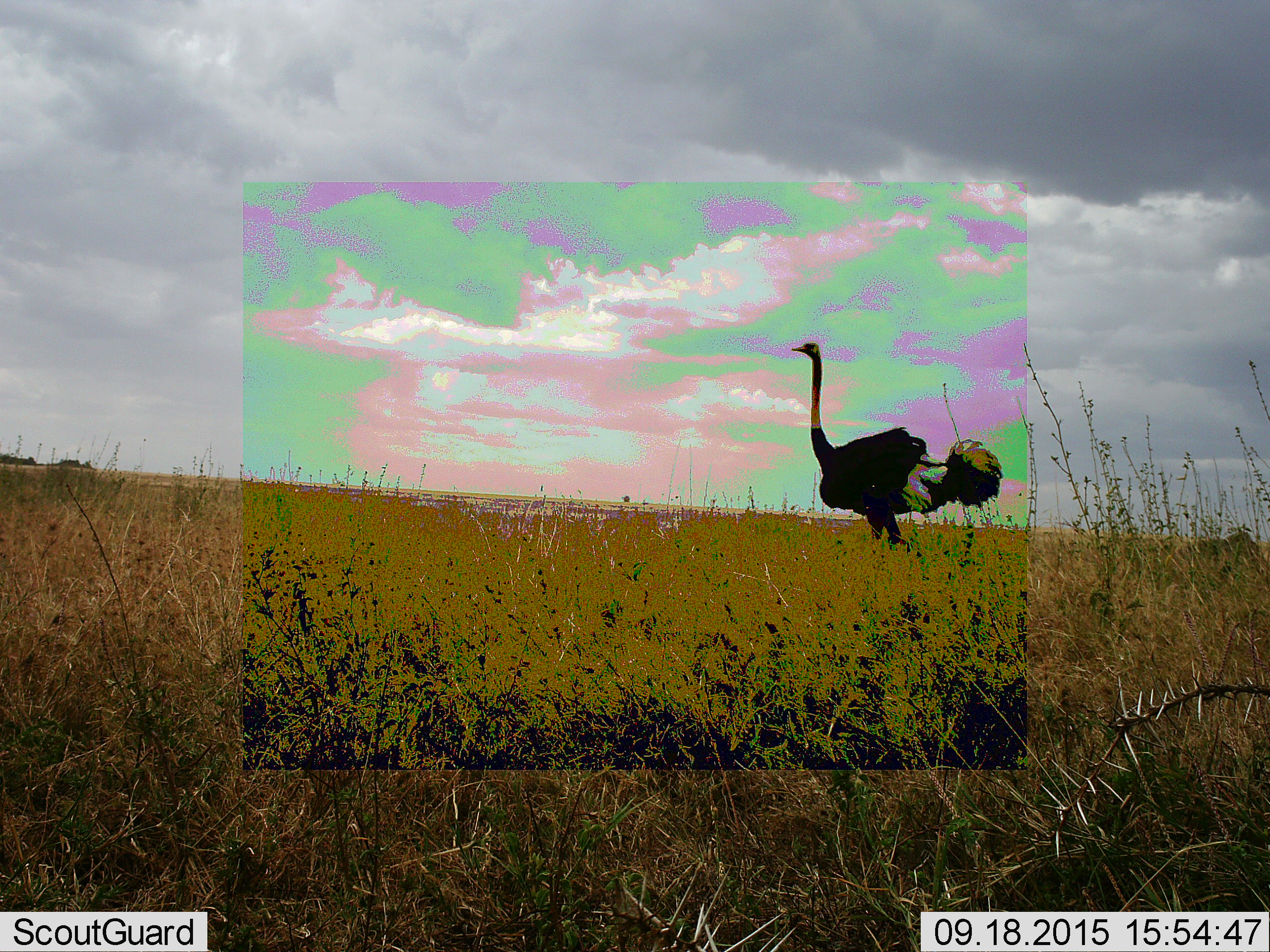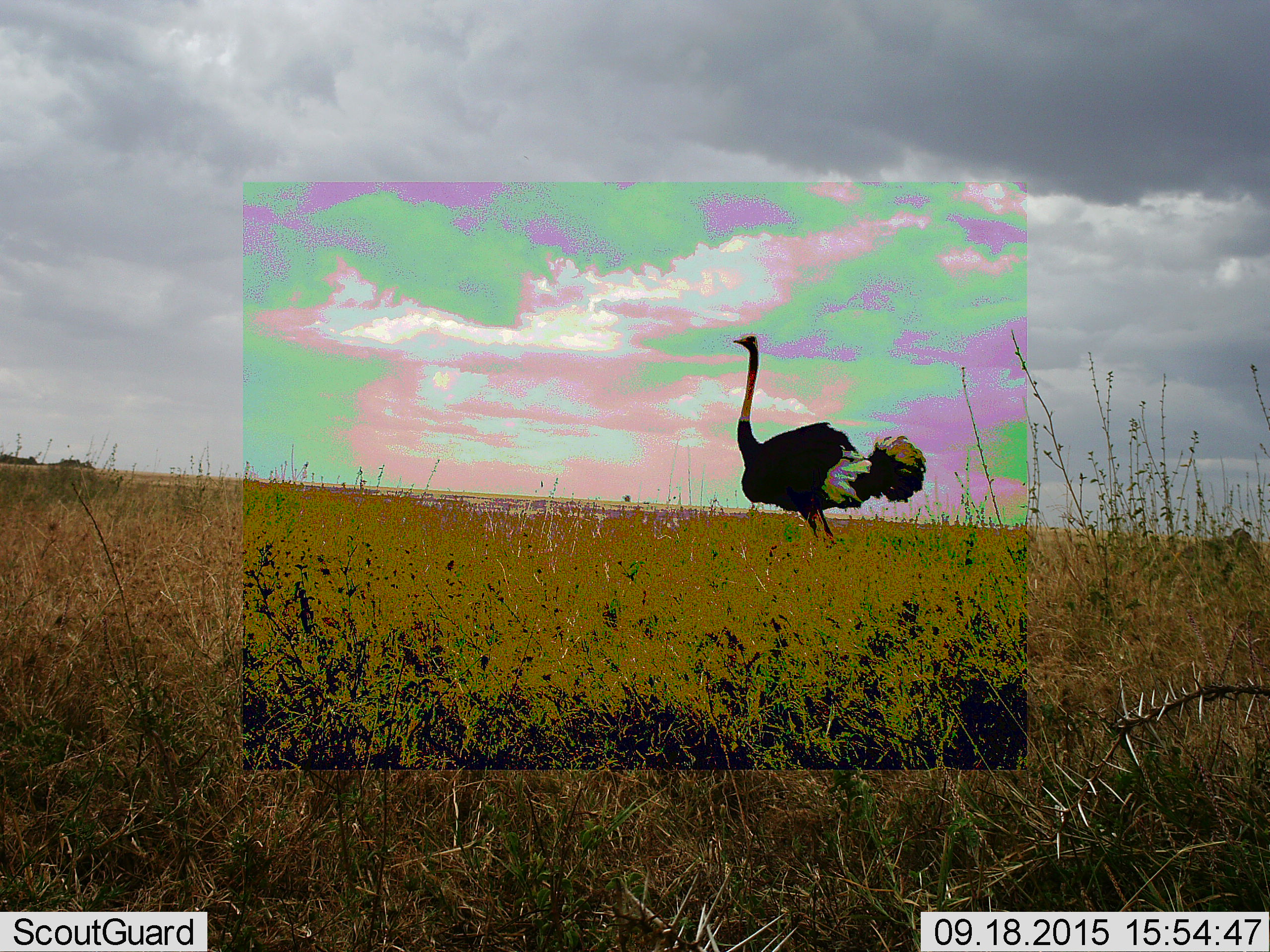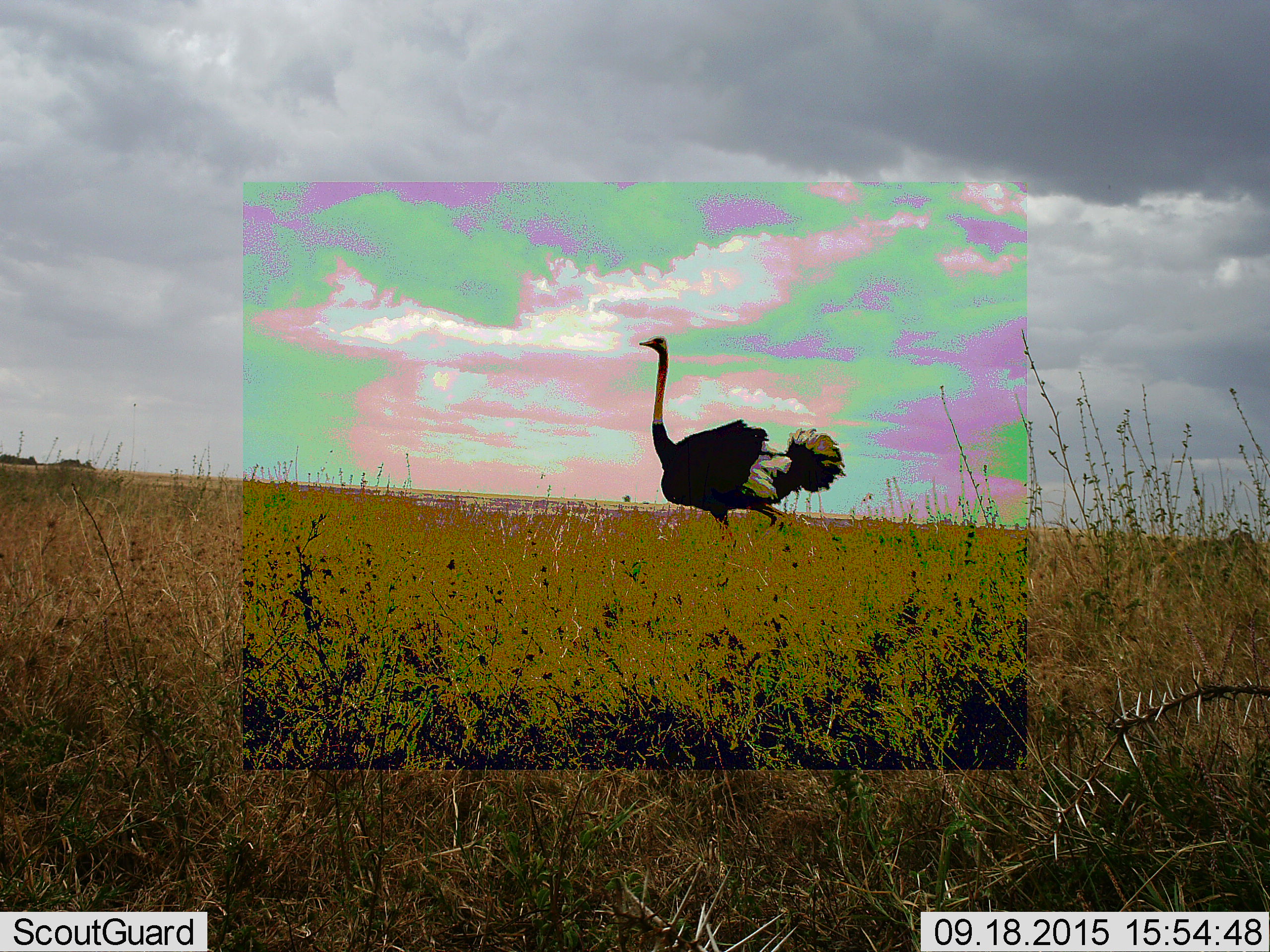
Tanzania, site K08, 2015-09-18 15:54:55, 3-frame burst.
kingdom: Animalia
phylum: Chordata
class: Aves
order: Struthioniformes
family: Struthionidae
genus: Struthio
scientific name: Struthio camelus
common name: ostrich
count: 1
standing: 20%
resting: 0%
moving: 80%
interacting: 0%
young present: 0%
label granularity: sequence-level